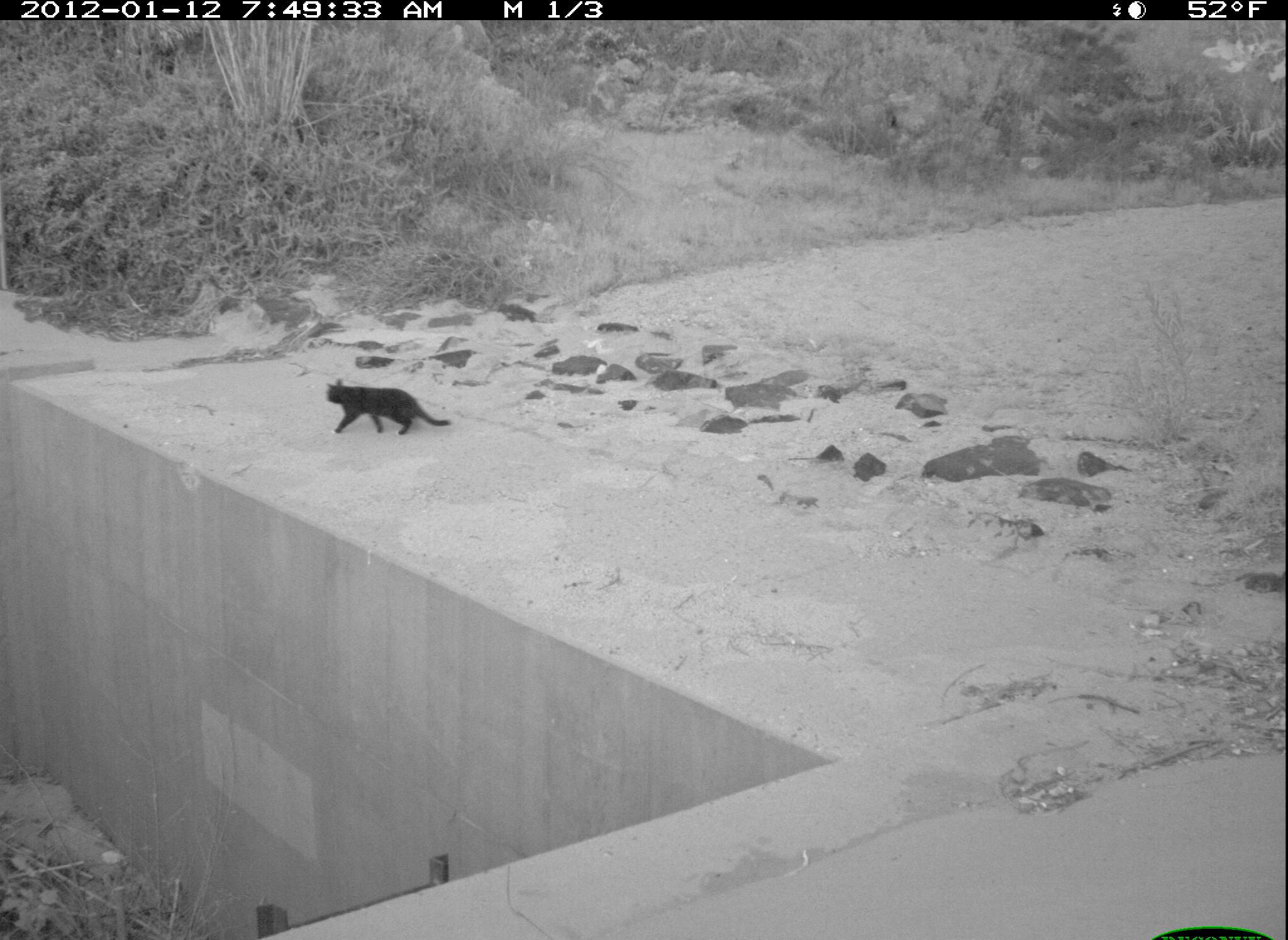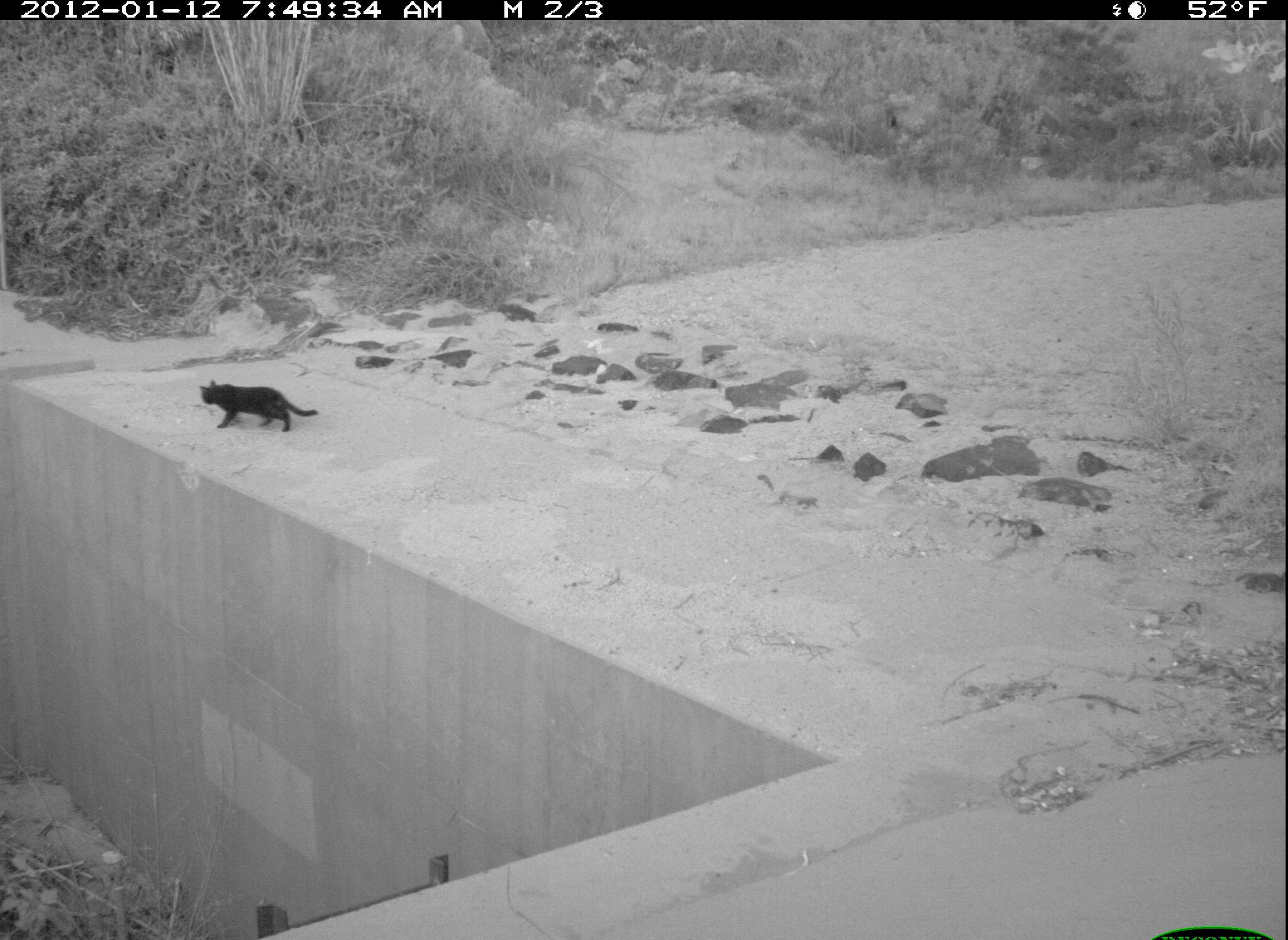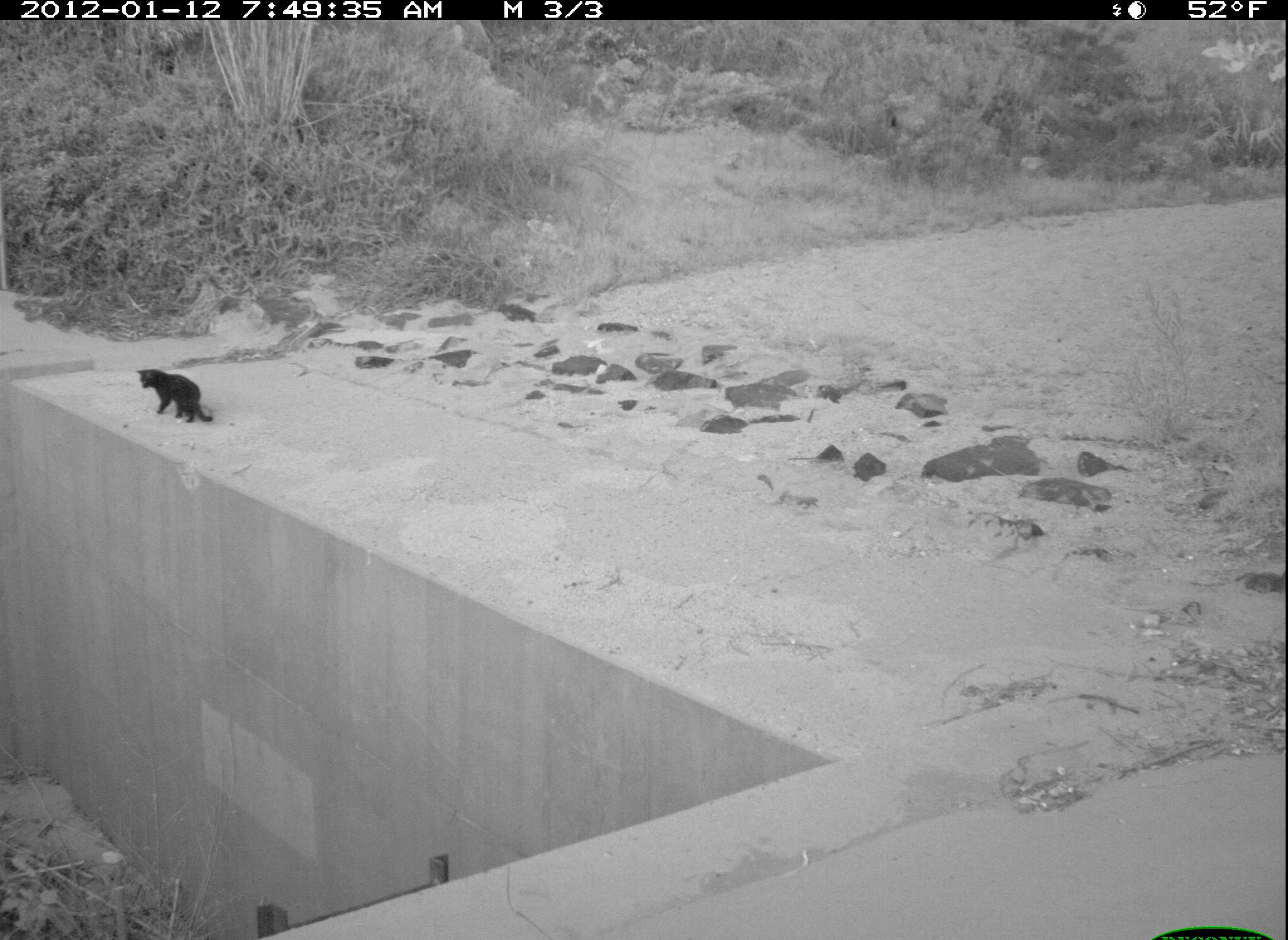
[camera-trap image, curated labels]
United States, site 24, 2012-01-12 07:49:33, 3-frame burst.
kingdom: Animalia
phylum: Chordata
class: Mammalia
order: Carnivora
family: Felidae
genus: Felis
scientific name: Felis catus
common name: cat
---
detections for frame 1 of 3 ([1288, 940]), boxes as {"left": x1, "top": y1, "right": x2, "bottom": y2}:
cat: {"left": 323, "top": 378, "right": 453, "bottom": 434}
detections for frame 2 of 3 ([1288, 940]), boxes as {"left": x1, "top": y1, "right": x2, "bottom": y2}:
cat: {"left": 199, "top": 380, "right": 318, "bottom": 432}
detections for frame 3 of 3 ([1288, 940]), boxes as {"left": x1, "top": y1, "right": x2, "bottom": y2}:
cat: {"left": 136, "top": 369, "right": 214, "bottom": 423}